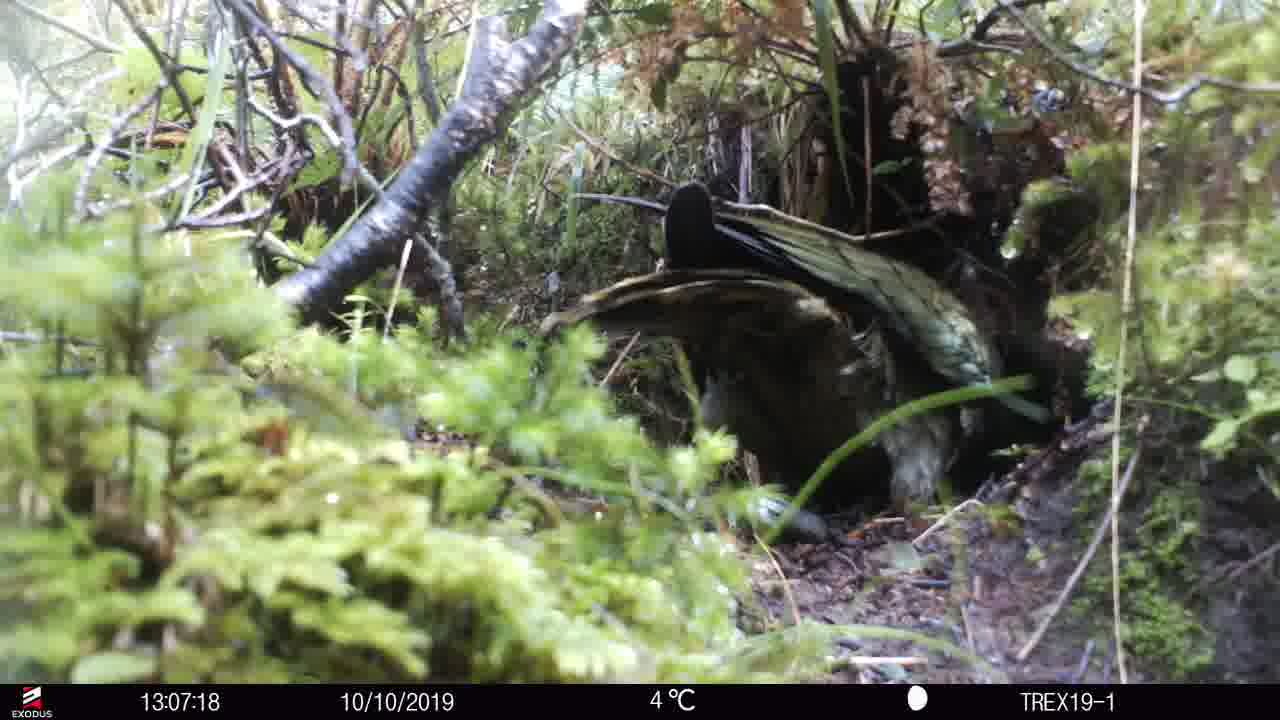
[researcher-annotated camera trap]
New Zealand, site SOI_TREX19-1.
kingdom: Animalia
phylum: Chordata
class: Aves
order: Psittaciformes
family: Strigopidae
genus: Nestor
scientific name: Nestor notabilis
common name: kea